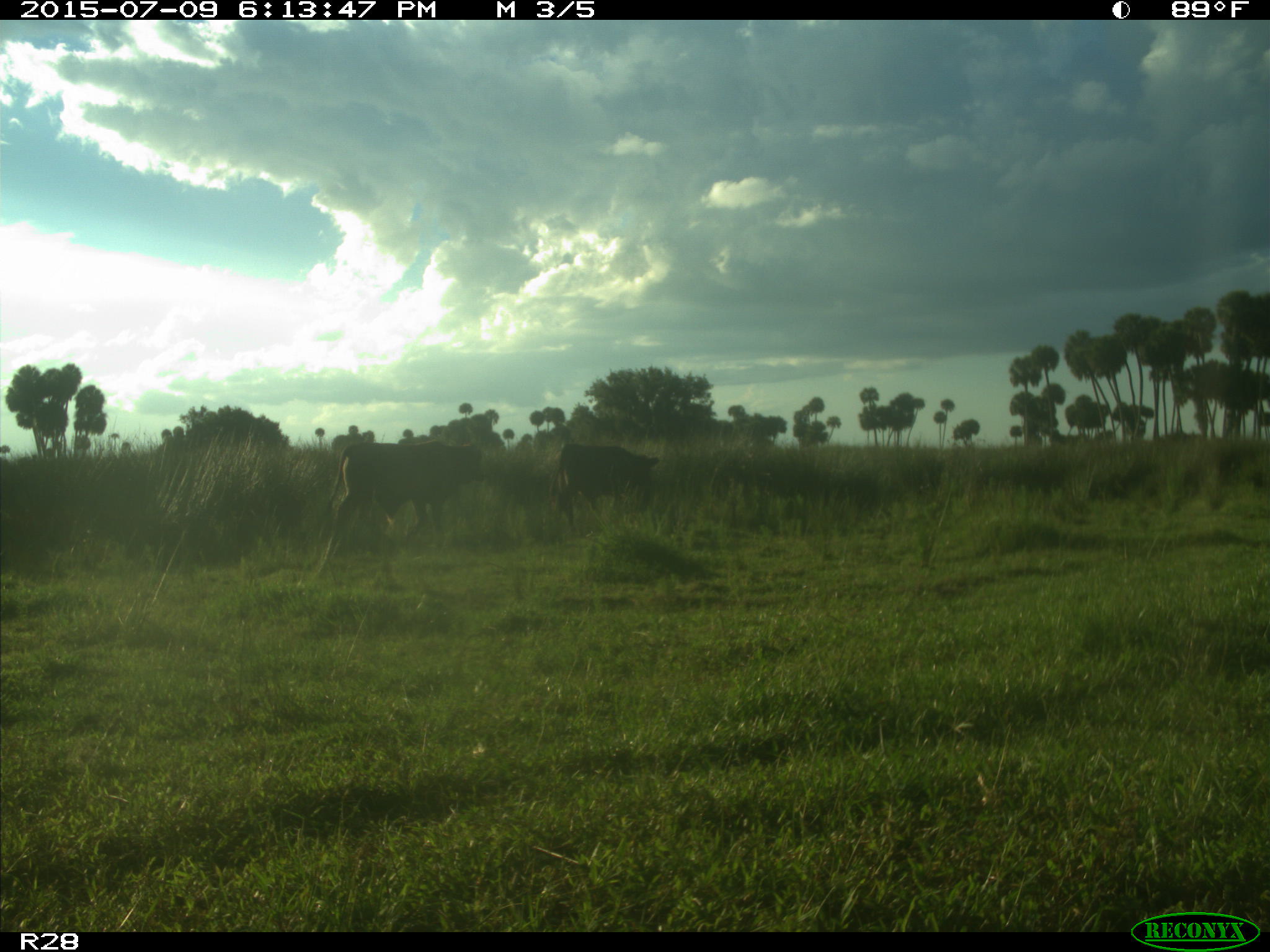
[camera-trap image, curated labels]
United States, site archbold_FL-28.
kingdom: Animalia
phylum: Chordata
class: Mammalia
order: Artiodactyla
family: Bovidae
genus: Bos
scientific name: Bos taurus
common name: domestic cow